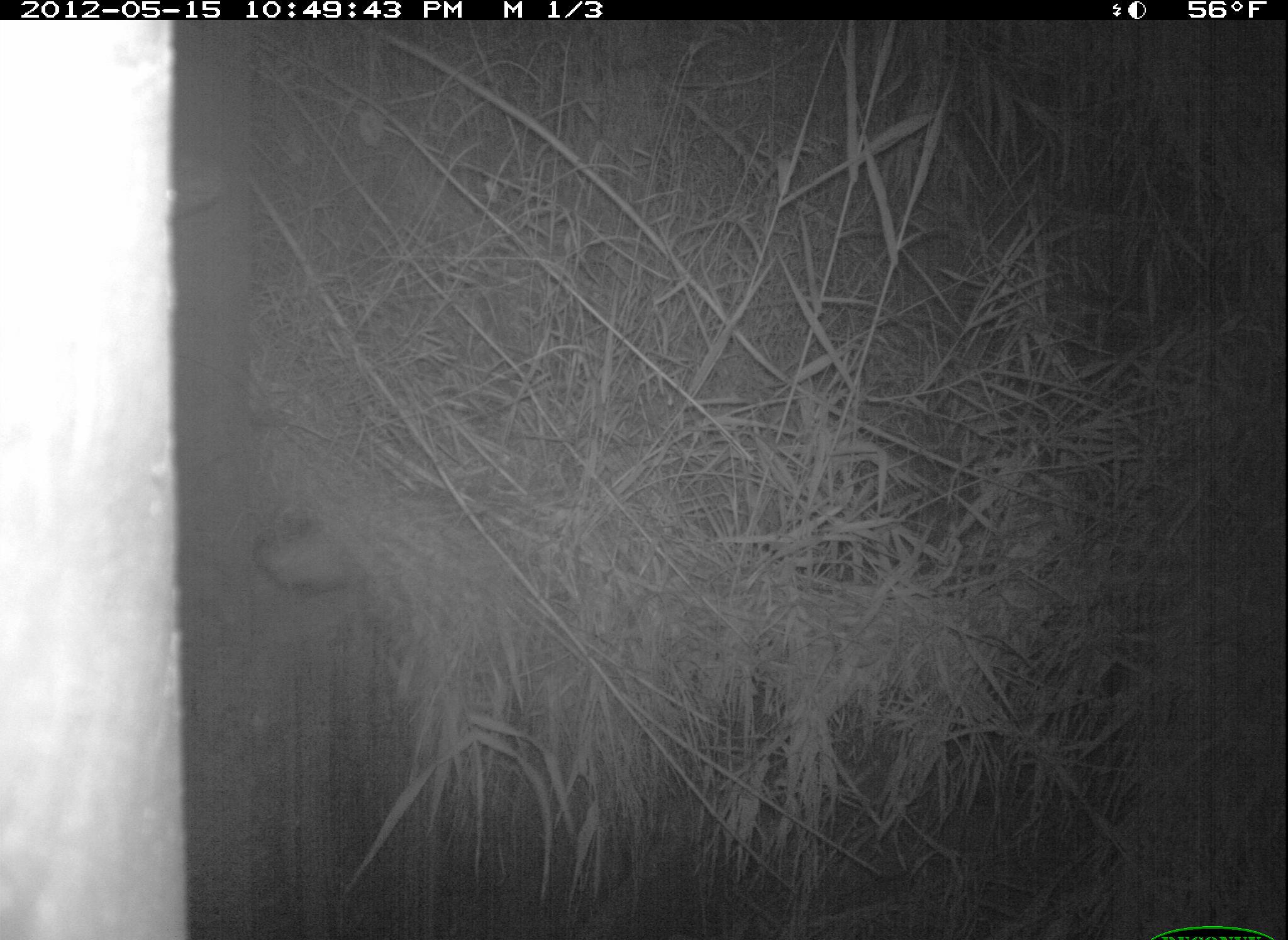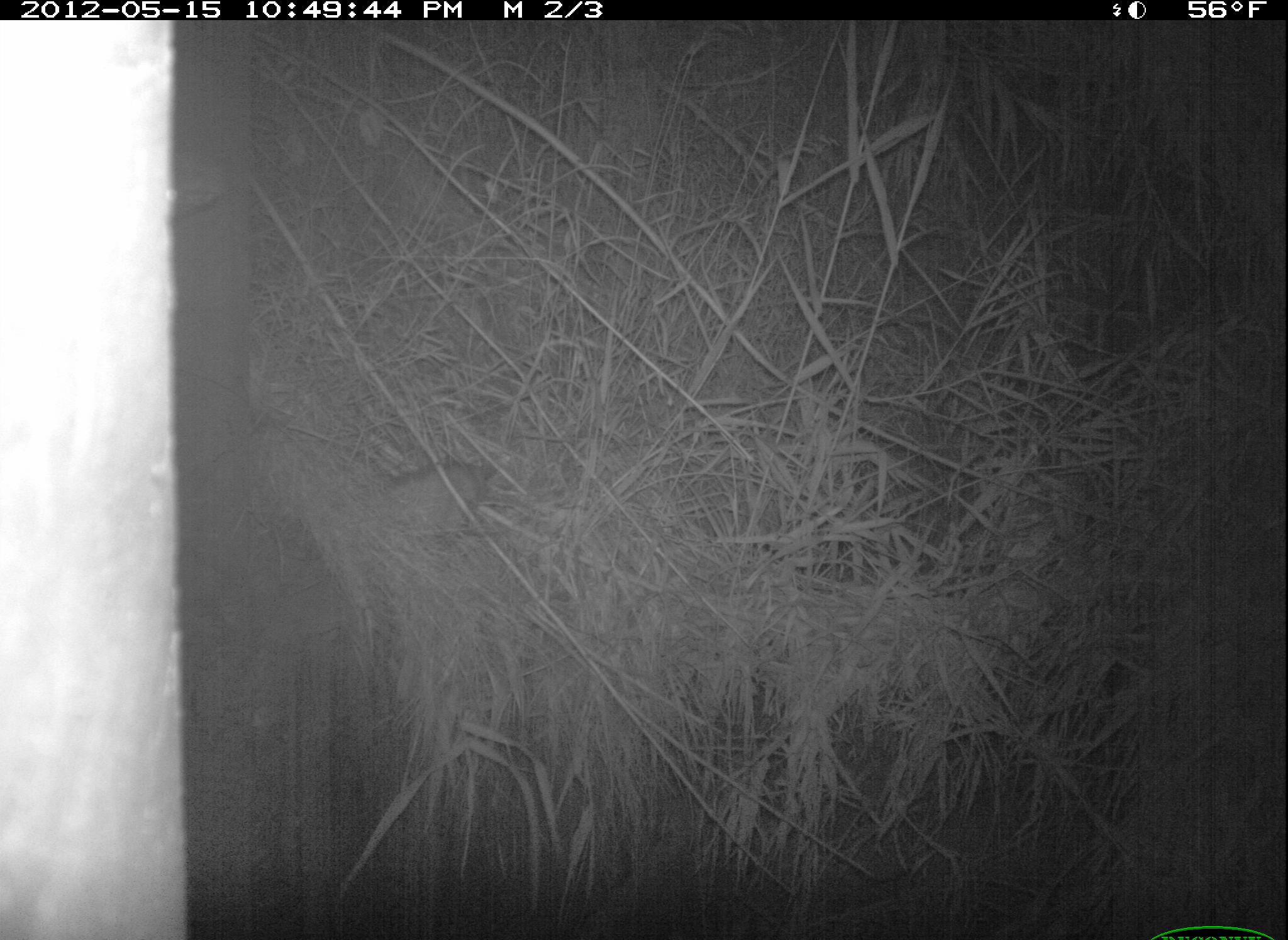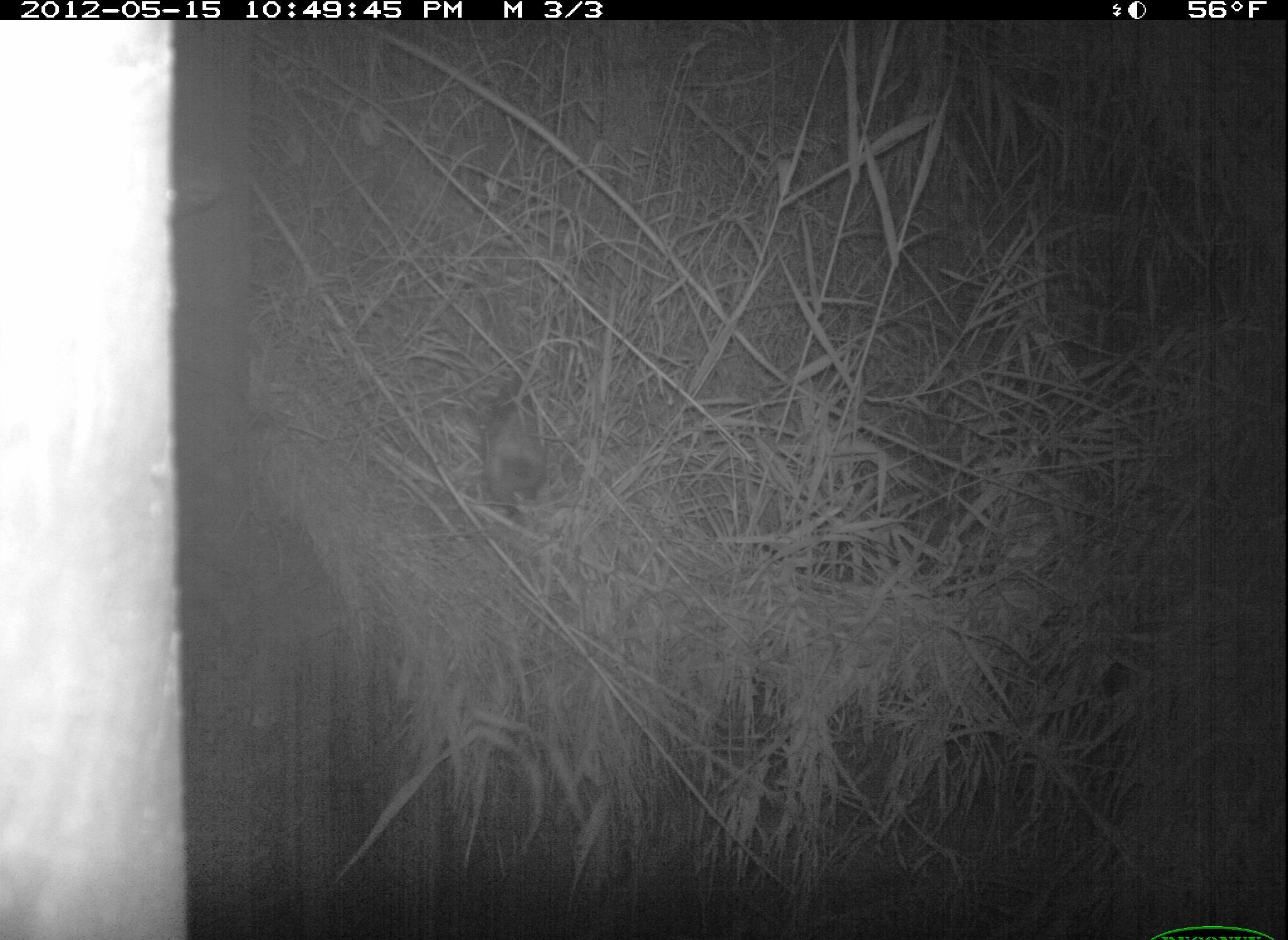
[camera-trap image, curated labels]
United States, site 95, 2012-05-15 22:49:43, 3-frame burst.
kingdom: Animalia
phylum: Chordata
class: Mammalia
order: Didelphimorphia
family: Didelphidae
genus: Didelphis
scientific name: Didelphis virginiana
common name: virginia opossum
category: opossum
Opossum (virginia opossum) (Didelphis virginiana).